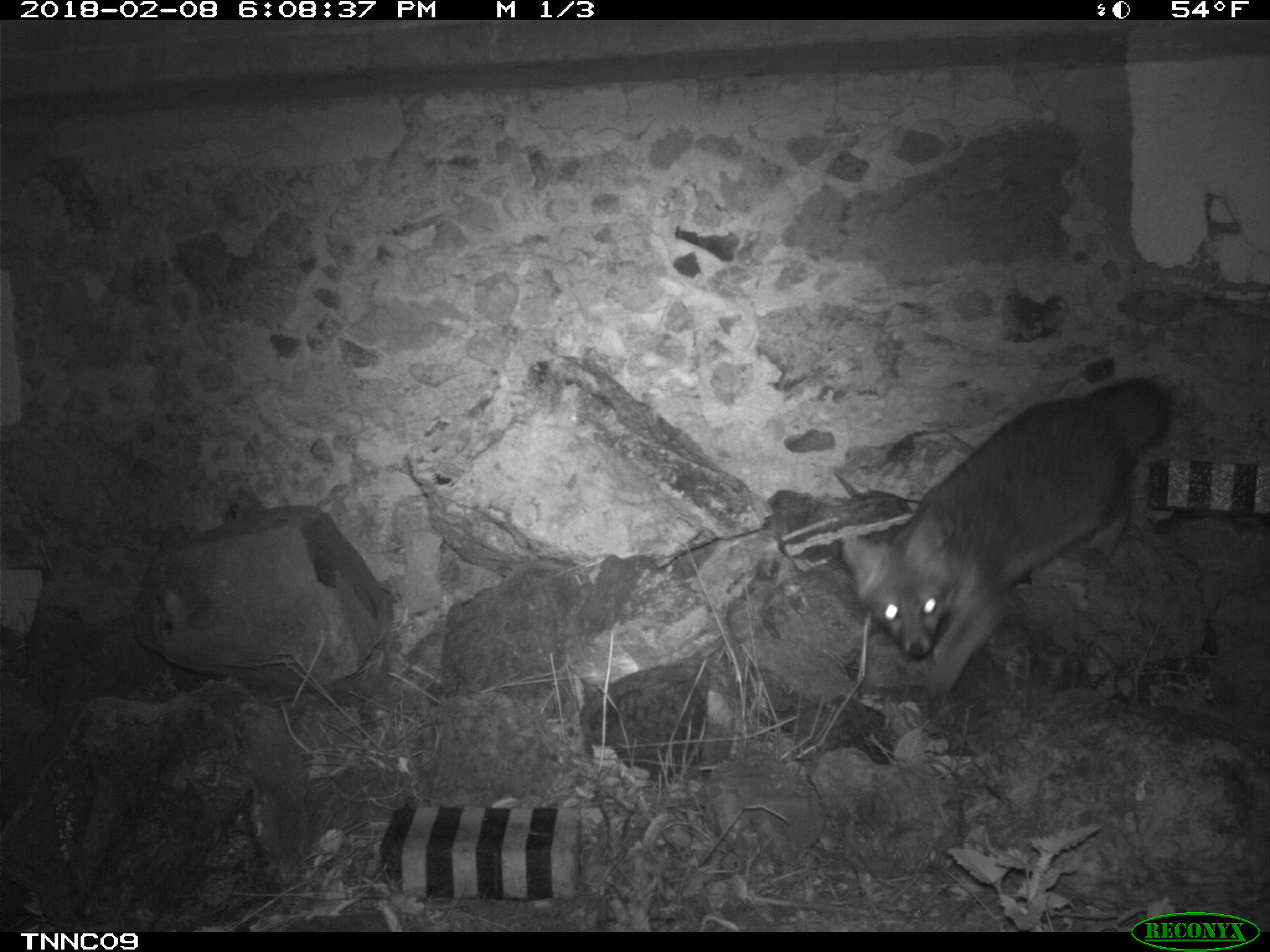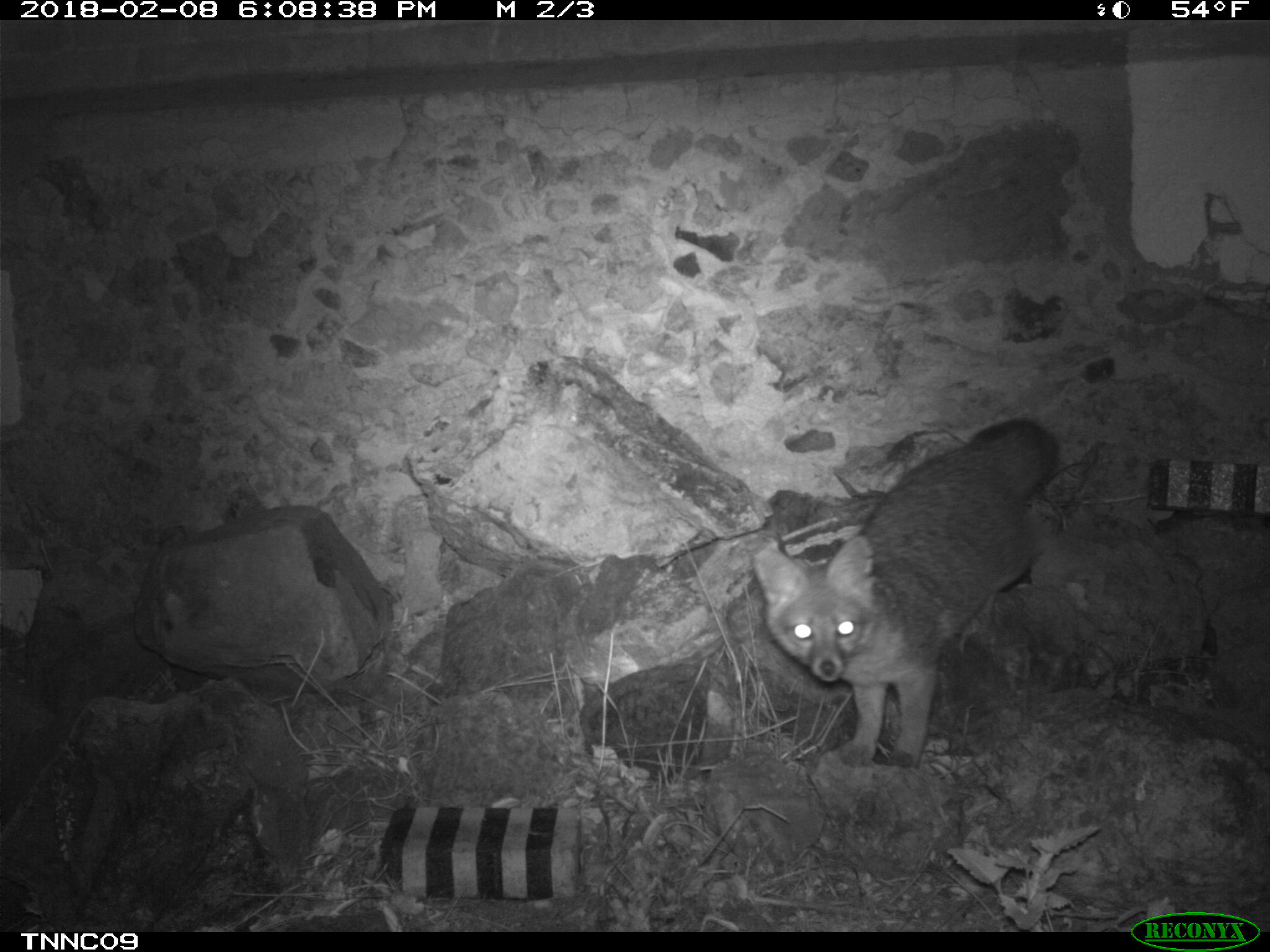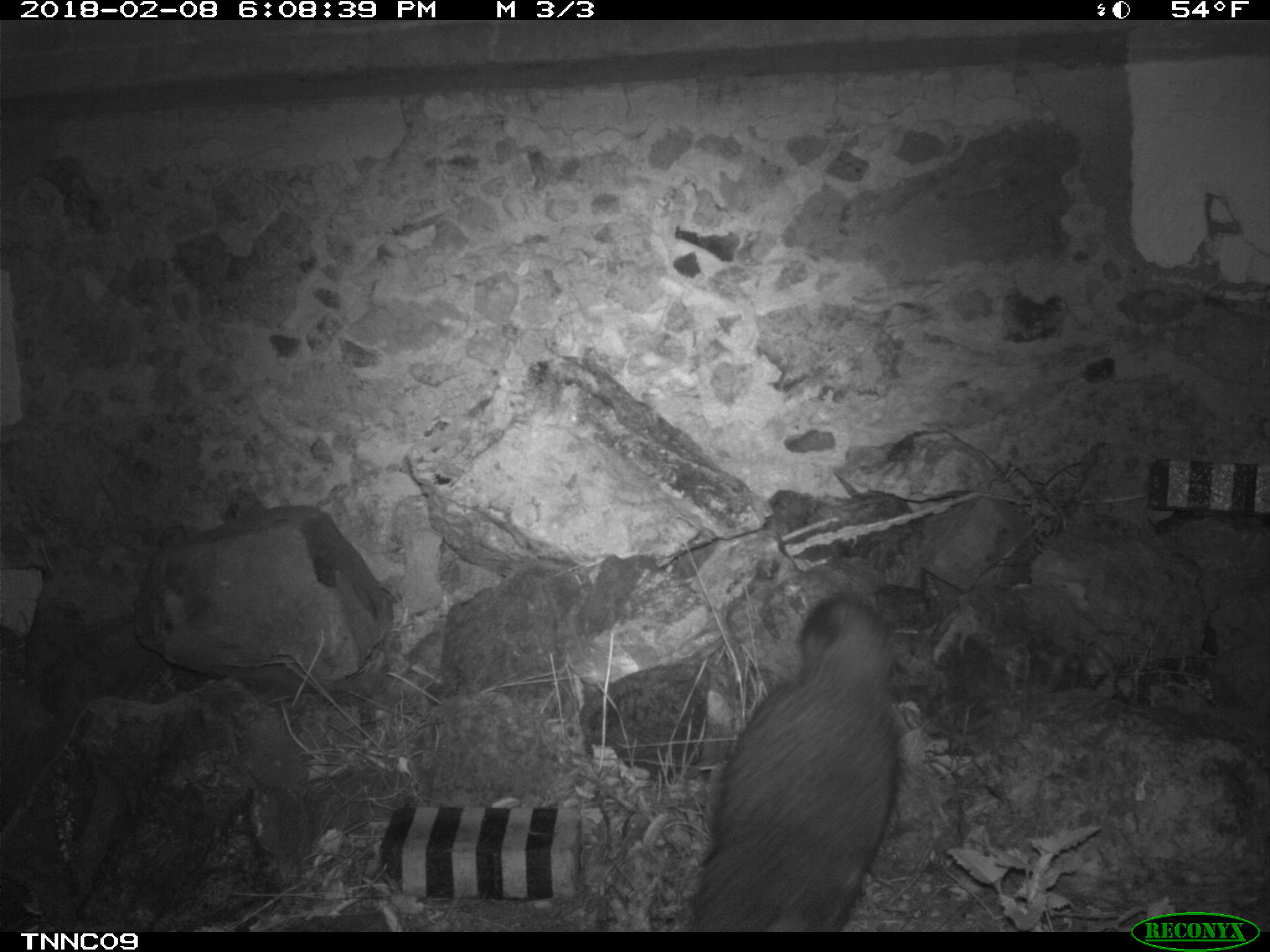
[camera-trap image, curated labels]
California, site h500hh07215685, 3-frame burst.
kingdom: Animalia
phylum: Chordata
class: Mammalia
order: Carnivora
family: Canidae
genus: Urocyon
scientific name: Urocyon littoralis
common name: island fox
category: fox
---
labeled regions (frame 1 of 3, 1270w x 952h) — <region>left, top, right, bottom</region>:
fox: <region>838, 379, 1176, 700</region>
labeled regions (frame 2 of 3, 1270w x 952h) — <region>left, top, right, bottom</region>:
fox: <region>752, 419, 1059, 768</region>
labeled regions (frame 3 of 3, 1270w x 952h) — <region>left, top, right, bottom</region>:
fox: <region>688, 593, 899, 932</region>